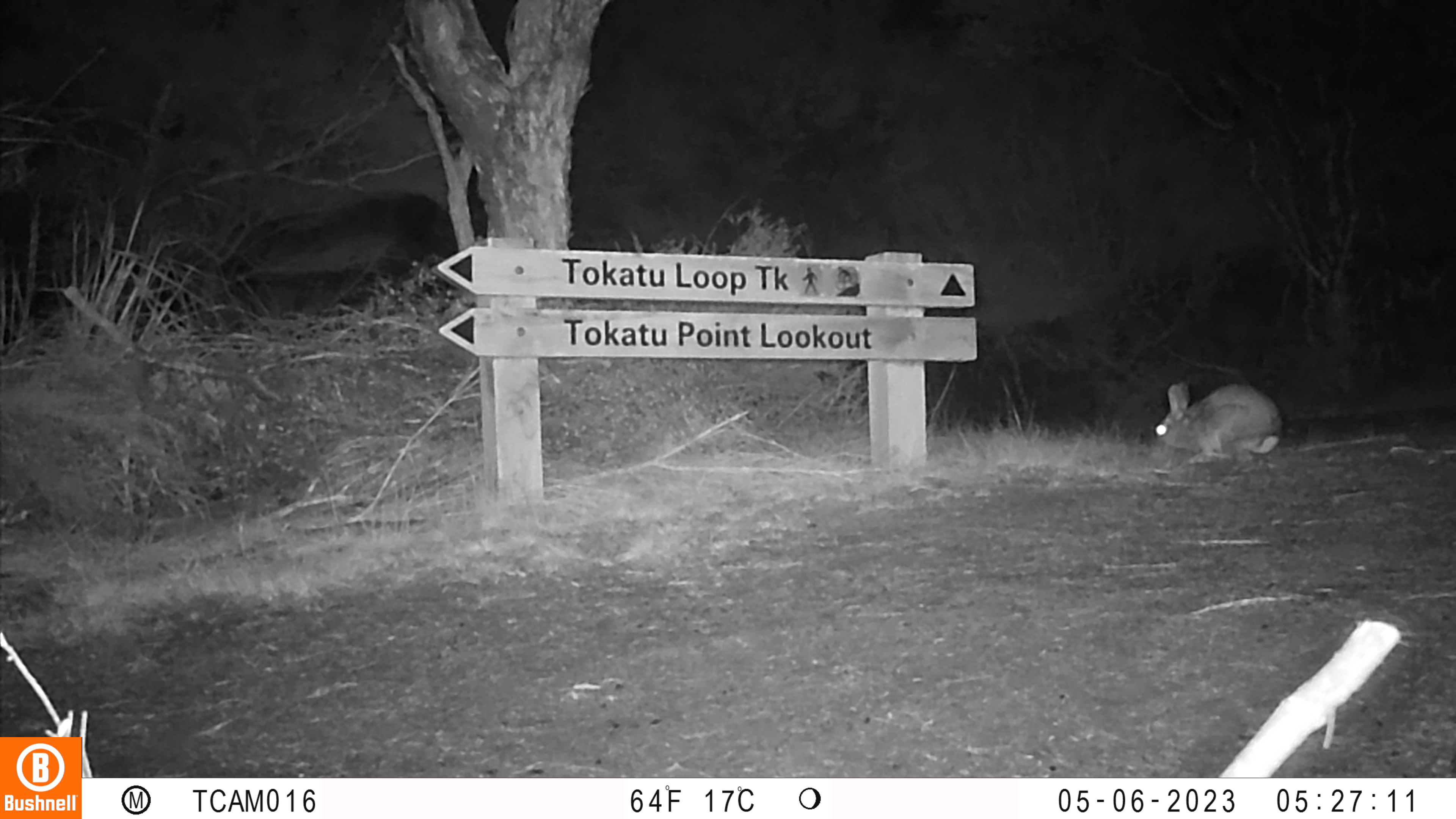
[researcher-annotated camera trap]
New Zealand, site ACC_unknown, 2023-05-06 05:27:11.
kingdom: Animalia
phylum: Chordata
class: Mammalia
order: Lagomorpha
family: Leporidae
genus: Oryctolagus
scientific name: Oryctolagus cuniculus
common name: european rabbit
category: rabbit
Rabbit (european rabbit) (Oryctolagus cuniculus).